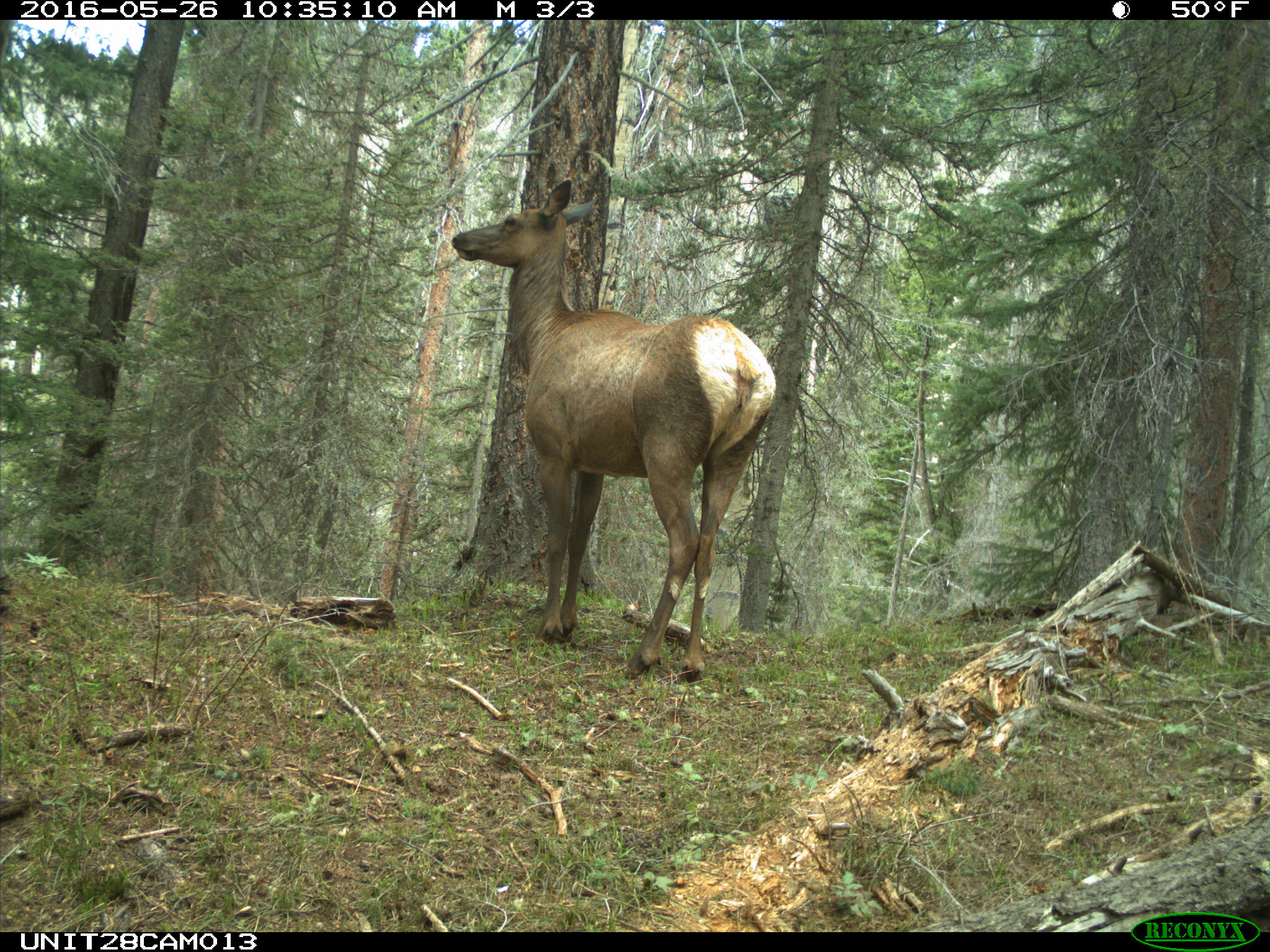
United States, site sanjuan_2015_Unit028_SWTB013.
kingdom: Animalia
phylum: Chordata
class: Mammalia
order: Artiodactyla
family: Cervidae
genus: Cervus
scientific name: Cervus elaphus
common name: red deer